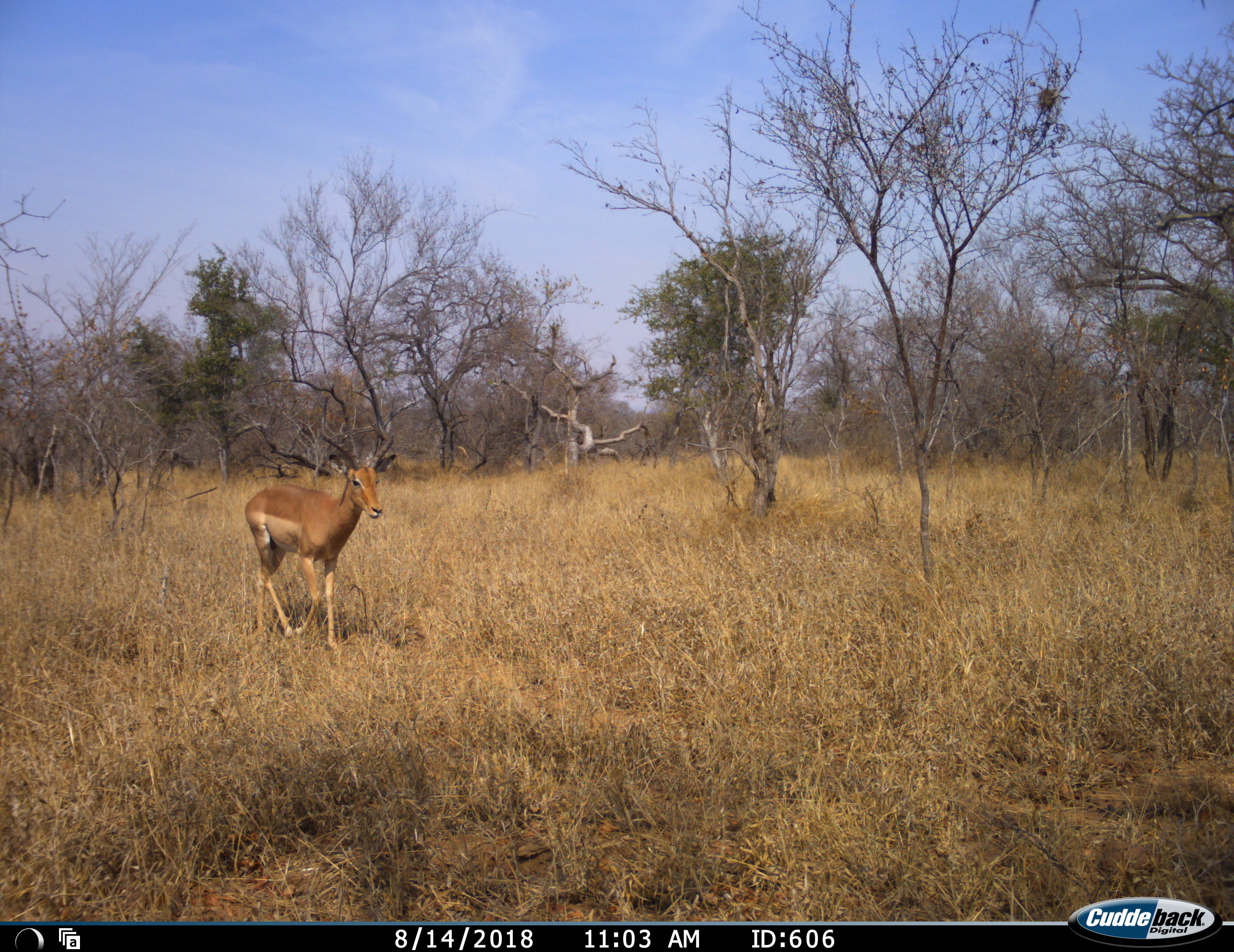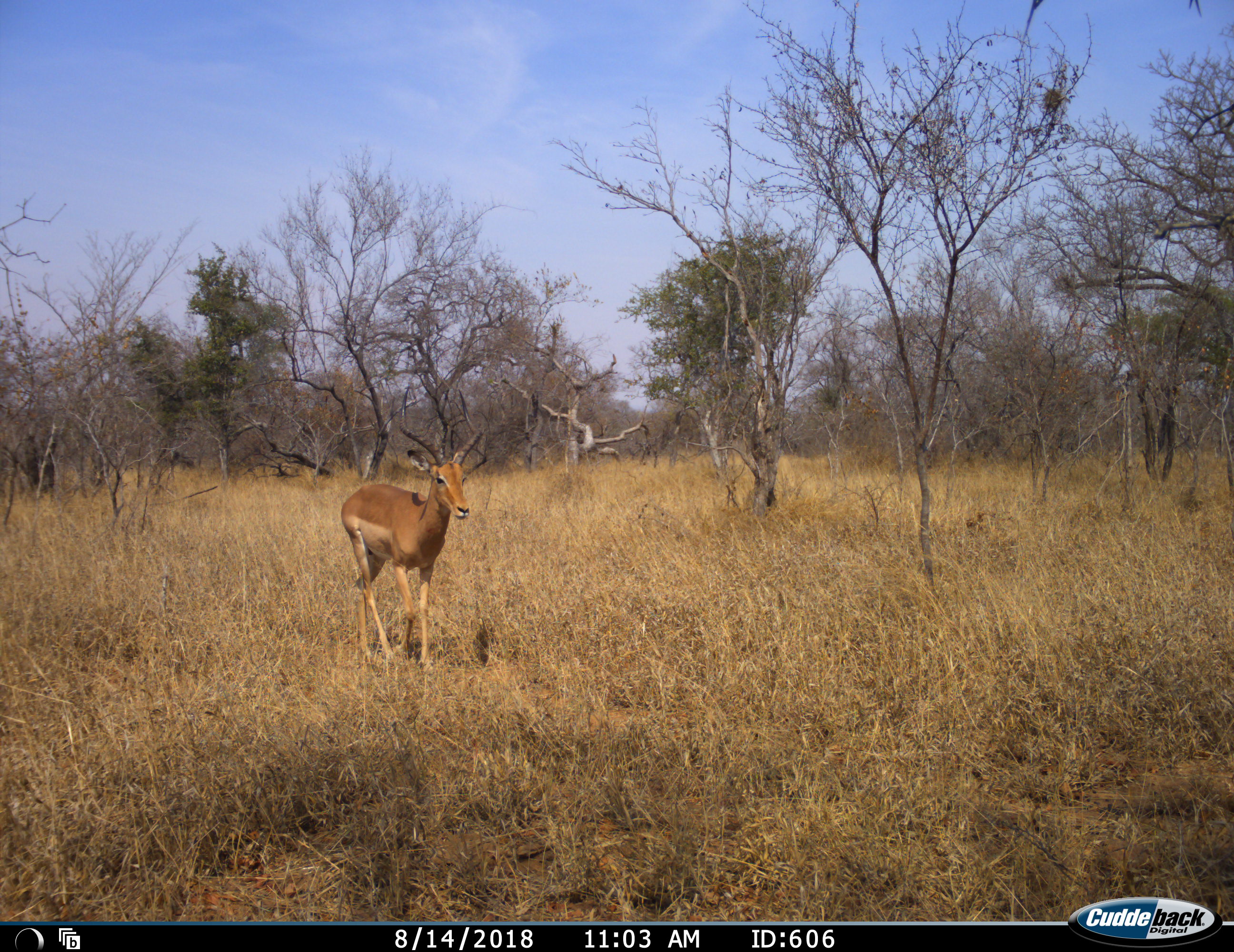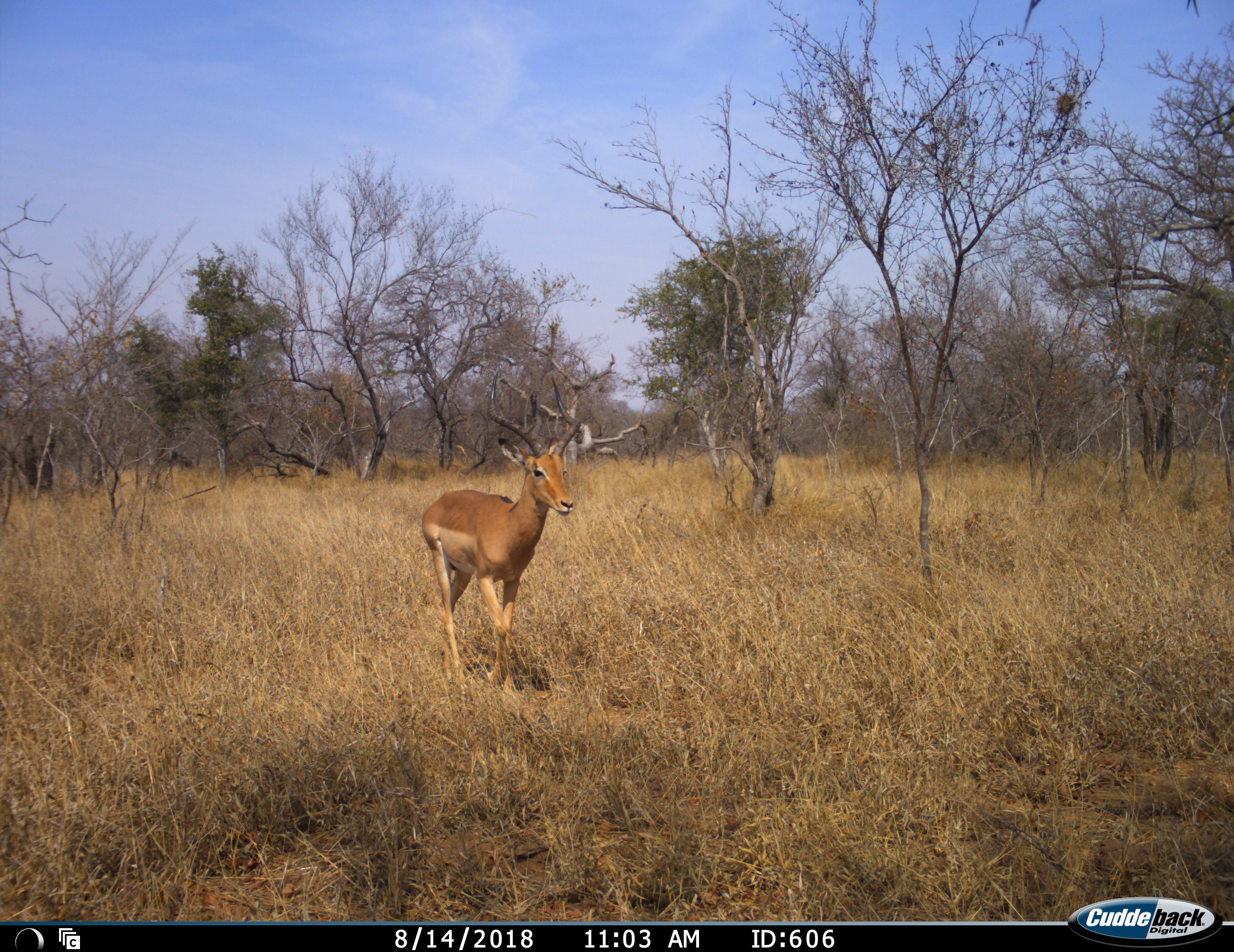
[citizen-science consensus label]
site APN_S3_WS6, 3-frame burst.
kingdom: Animalia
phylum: Chordata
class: Mammalia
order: Artiodactyla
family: Bovidae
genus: Aepyceros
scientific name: Aepyceros melampus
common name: impala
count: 1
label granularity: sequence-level